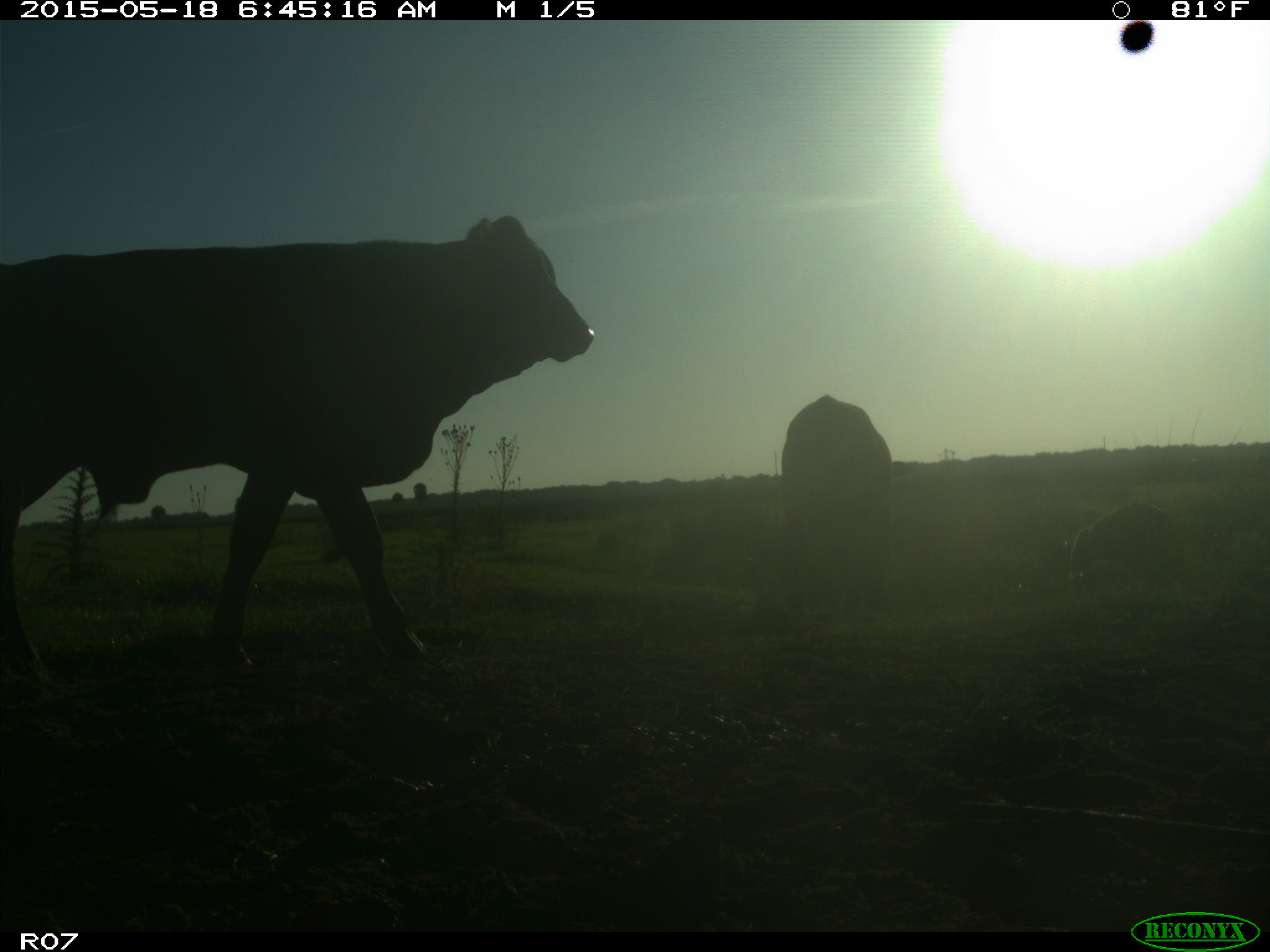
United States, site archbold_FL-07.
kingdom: Animalia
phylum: Chordata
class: Mammalia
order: Artiodactyla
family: Bovidae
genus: Bos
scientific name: Bos taurus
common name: domestic cow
Bos taurus (domestic cow).